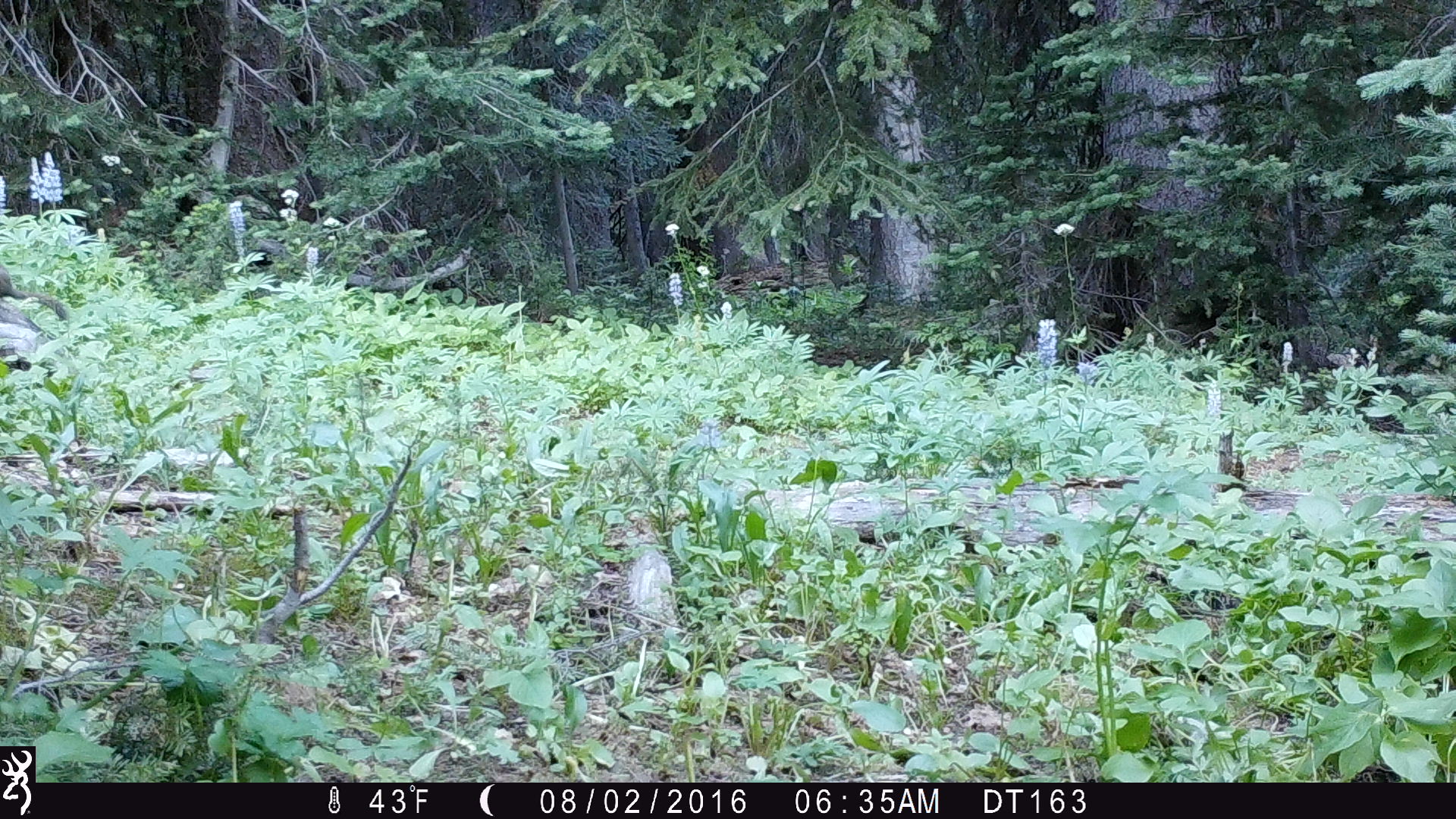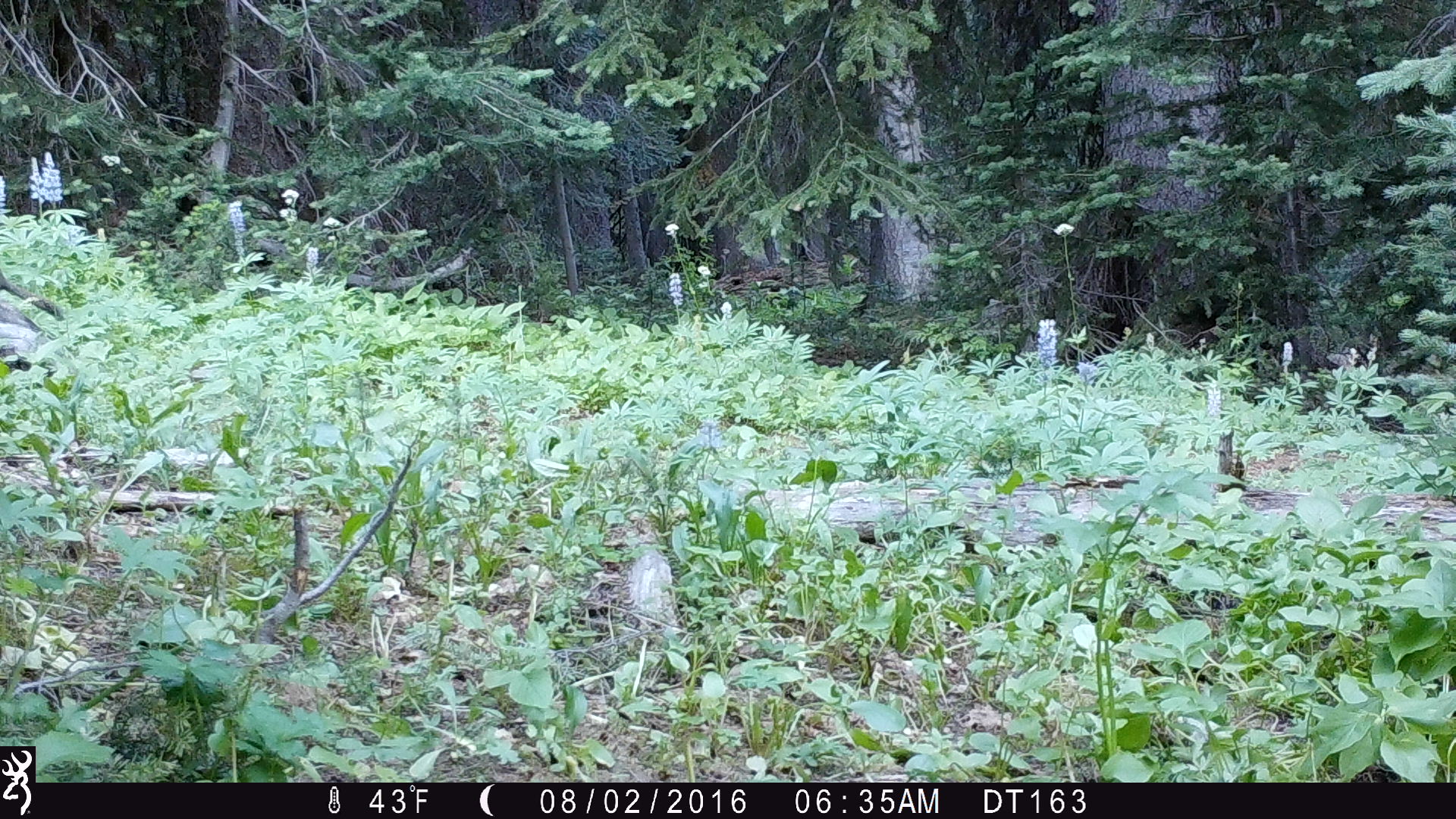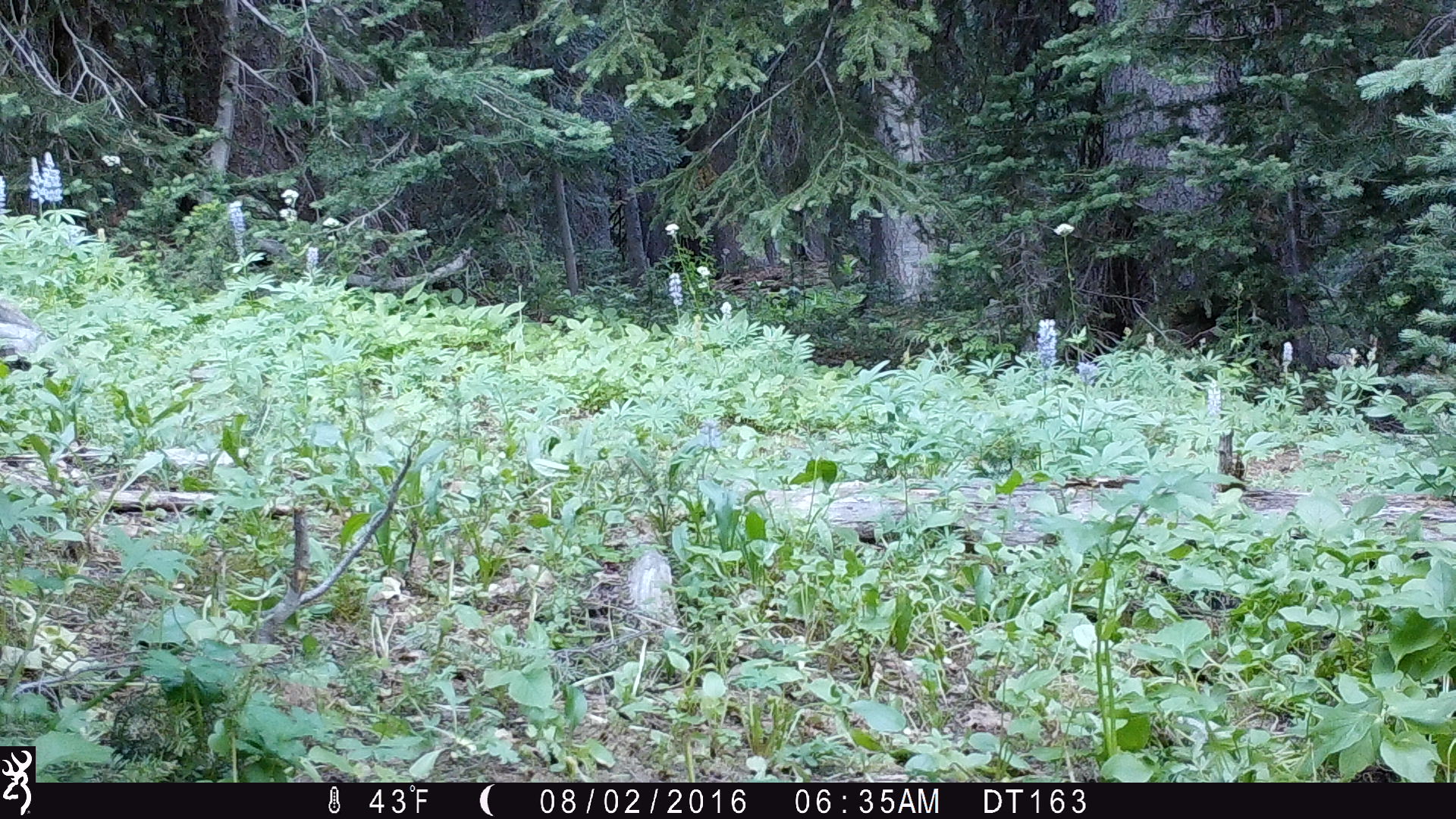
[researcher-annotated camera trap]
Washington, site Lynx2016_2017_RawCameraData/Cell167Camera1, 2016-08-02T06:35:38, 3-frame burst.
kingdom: Animalia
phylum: Chordata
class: Mammalia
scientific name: Mammalia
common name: small mammal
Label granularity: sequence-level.